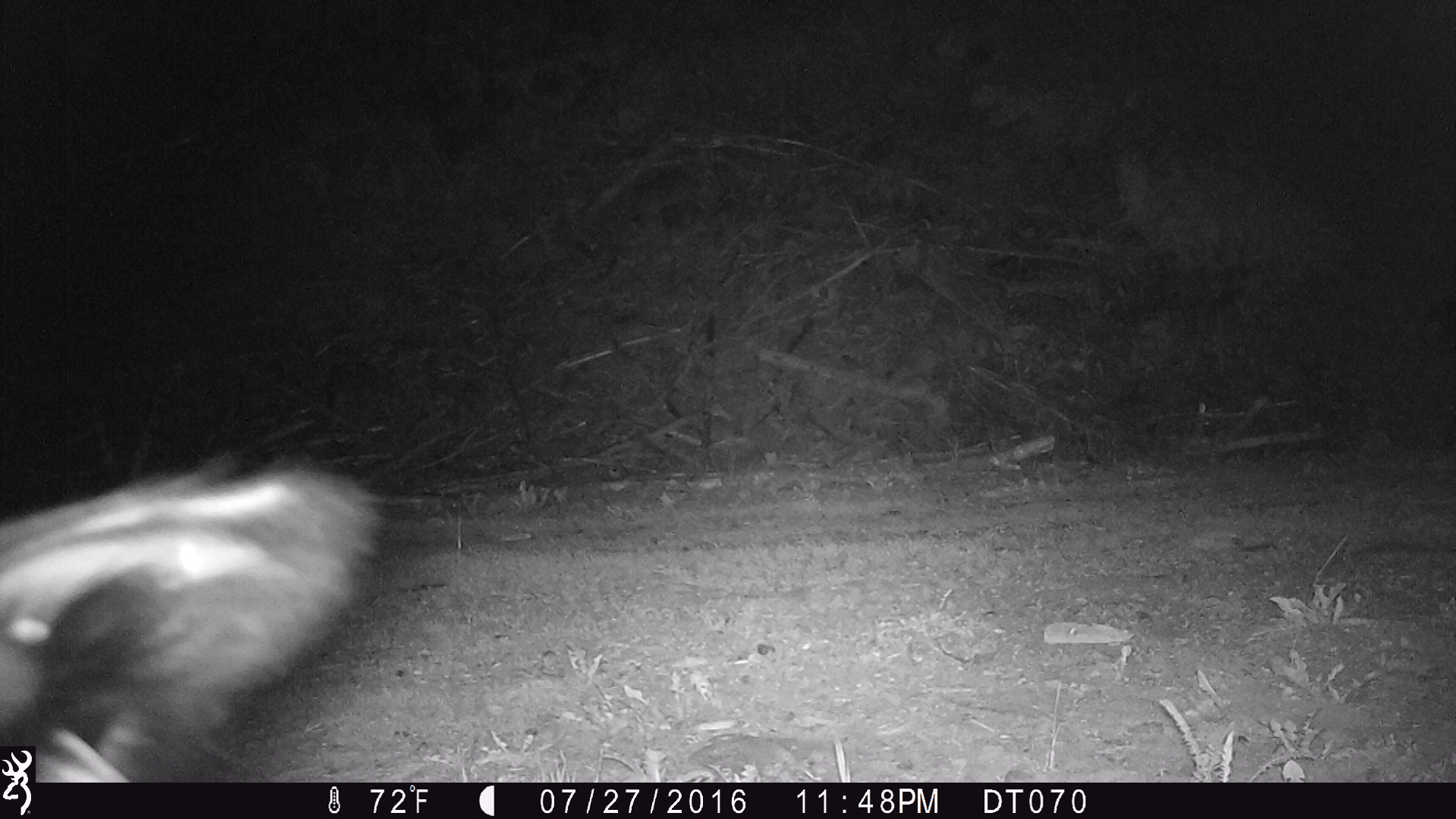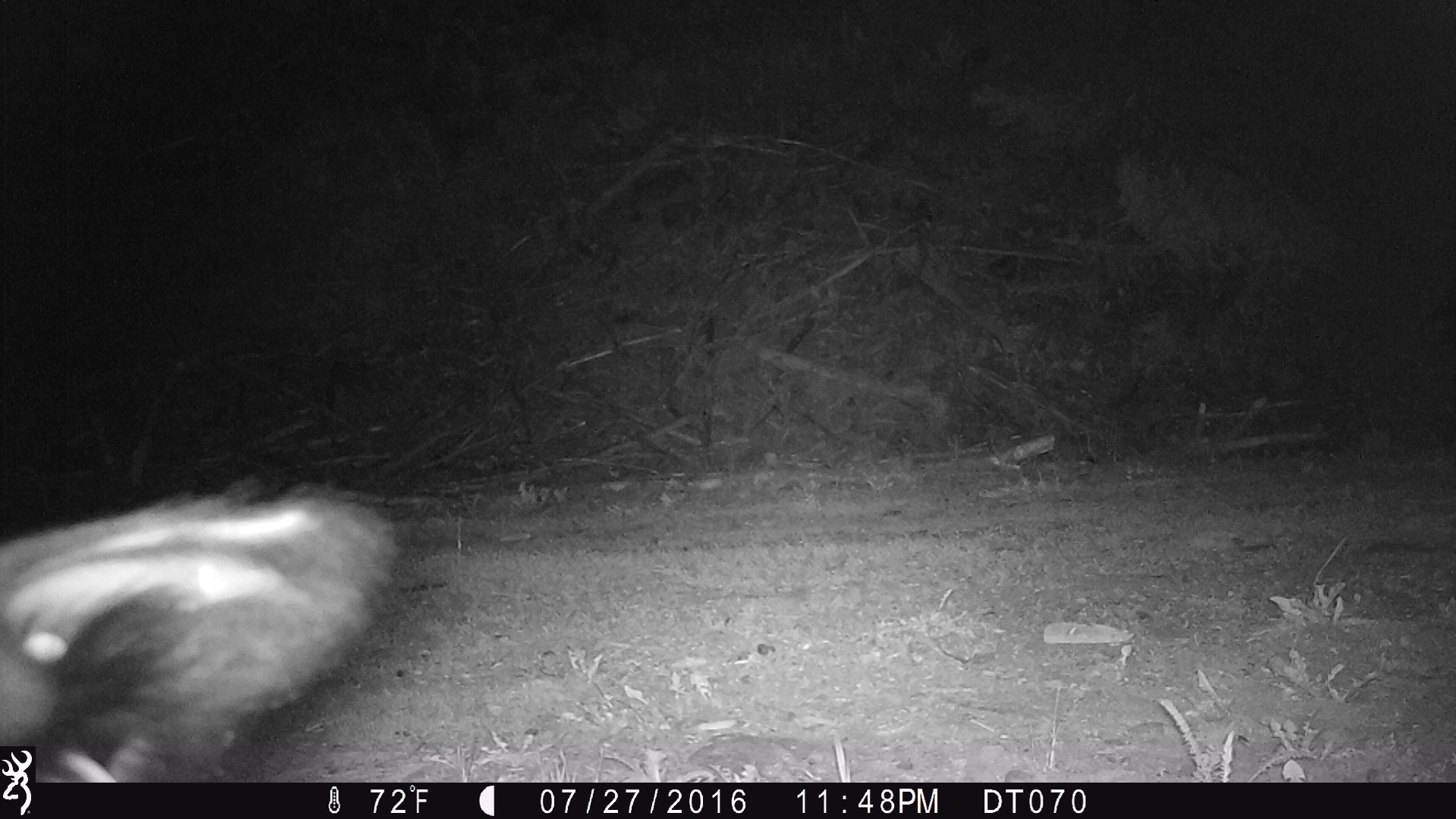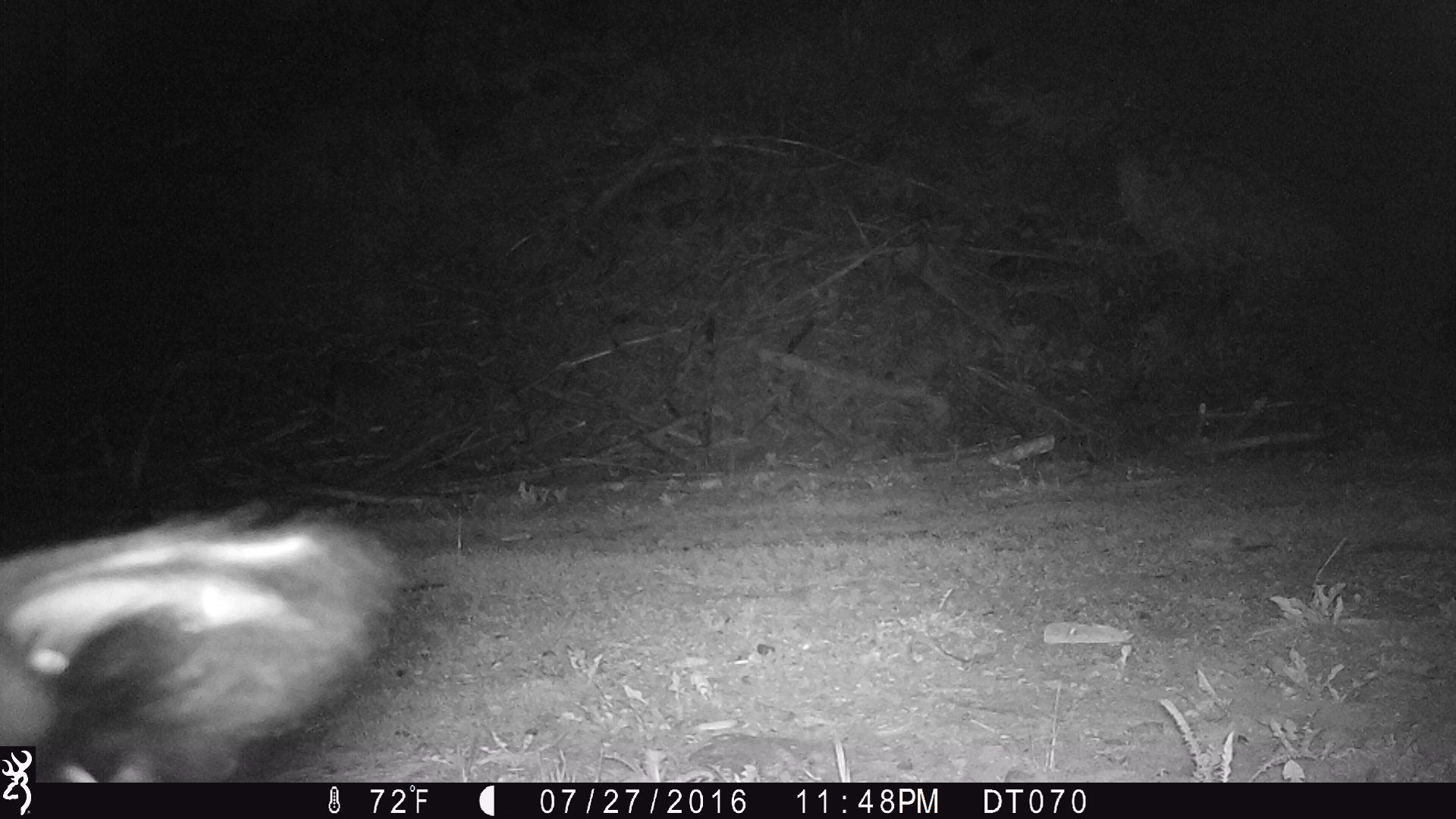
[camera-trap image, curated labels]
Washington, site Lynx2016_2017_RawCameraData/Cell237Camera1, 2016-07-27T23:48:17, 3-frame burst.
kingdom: Animalia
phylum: Chordata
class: Mammalia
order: Artiodactyla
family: Bovidae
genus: Bos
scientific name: Bos taurus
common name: domestic cattle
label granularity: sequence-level